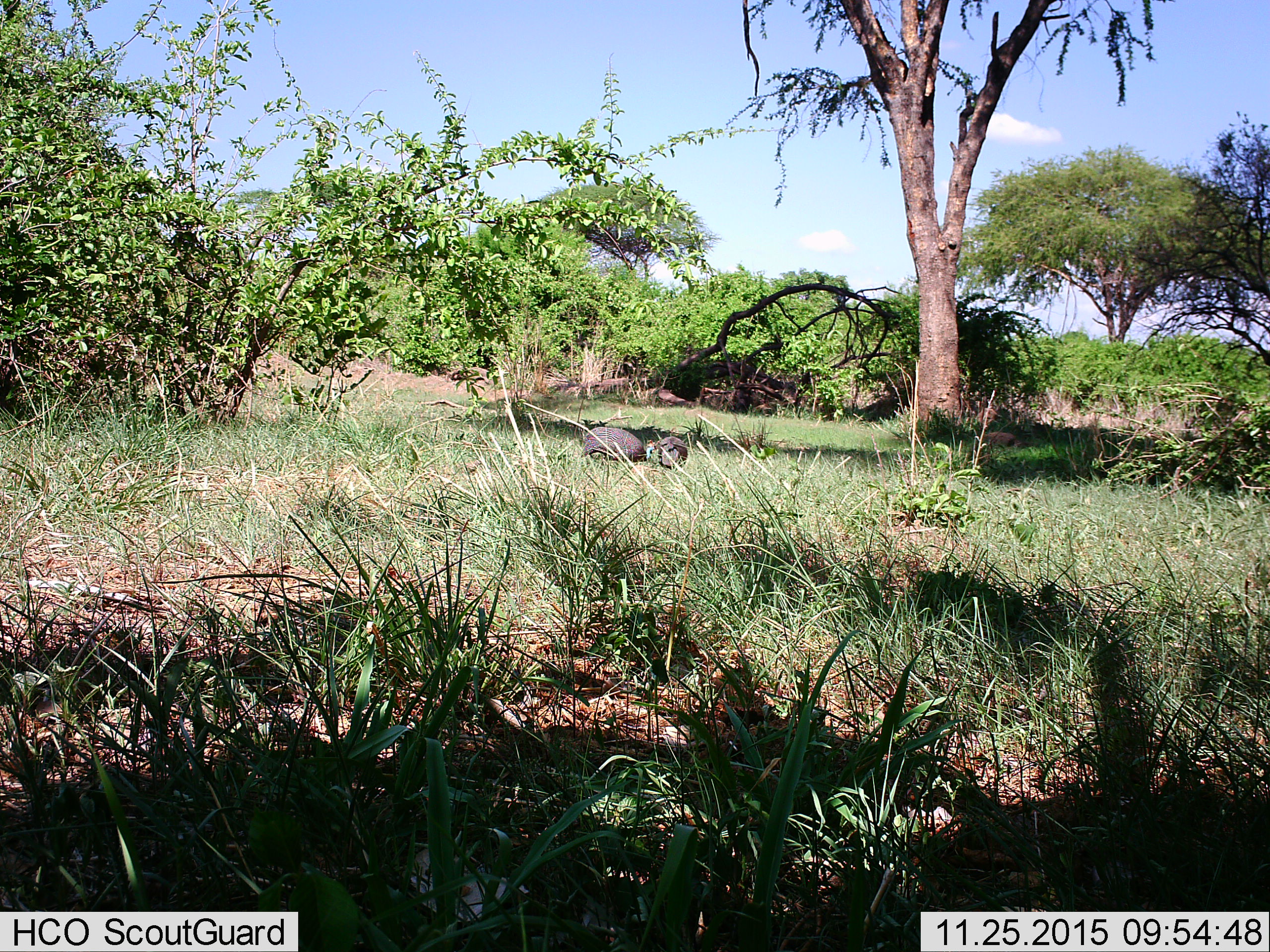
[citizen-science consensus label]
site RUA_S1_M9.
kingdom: Animalia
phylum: Chordata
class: Aves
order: Galliformes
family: Numididae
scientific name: Numididae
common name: guineafowl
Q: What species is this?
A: Guineafowl (Numididae).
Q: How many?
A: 2.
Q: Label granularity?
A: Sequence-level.